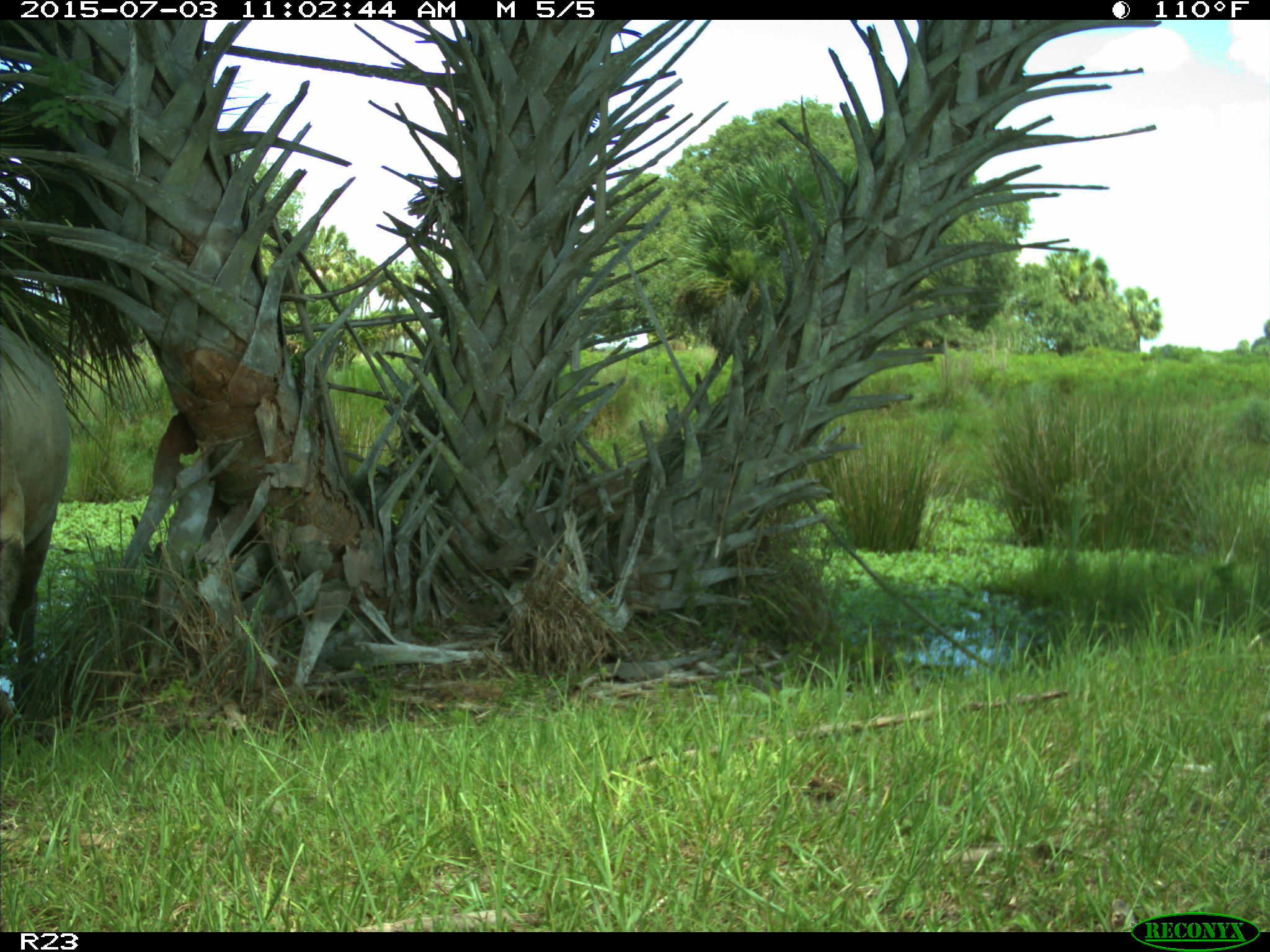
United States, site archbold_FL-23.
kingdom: Animalia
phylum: Chordata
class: Mammalia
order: Artiodactyla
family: Bovidae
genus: Bos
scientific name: Bos taurus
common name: domestic cow